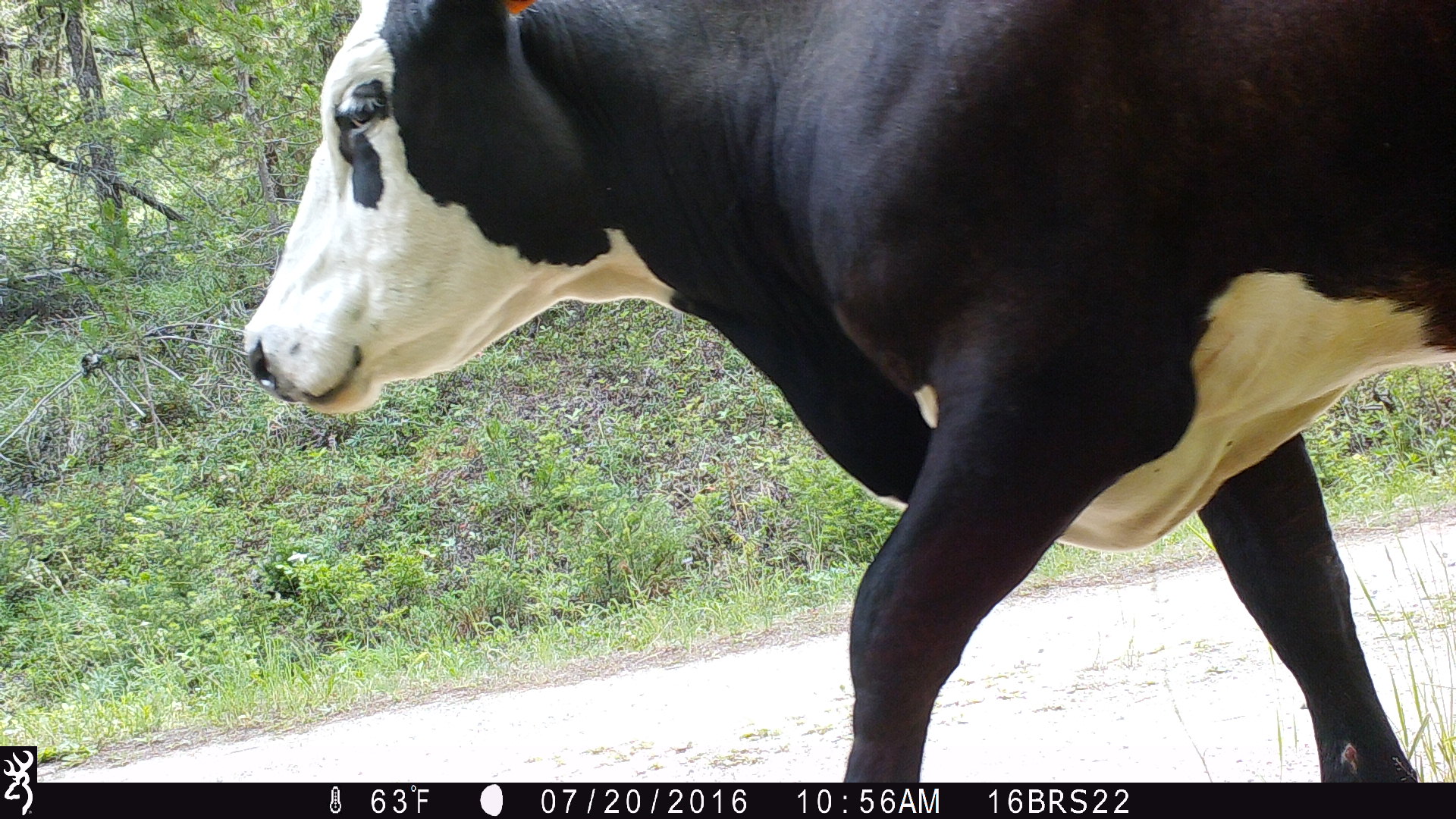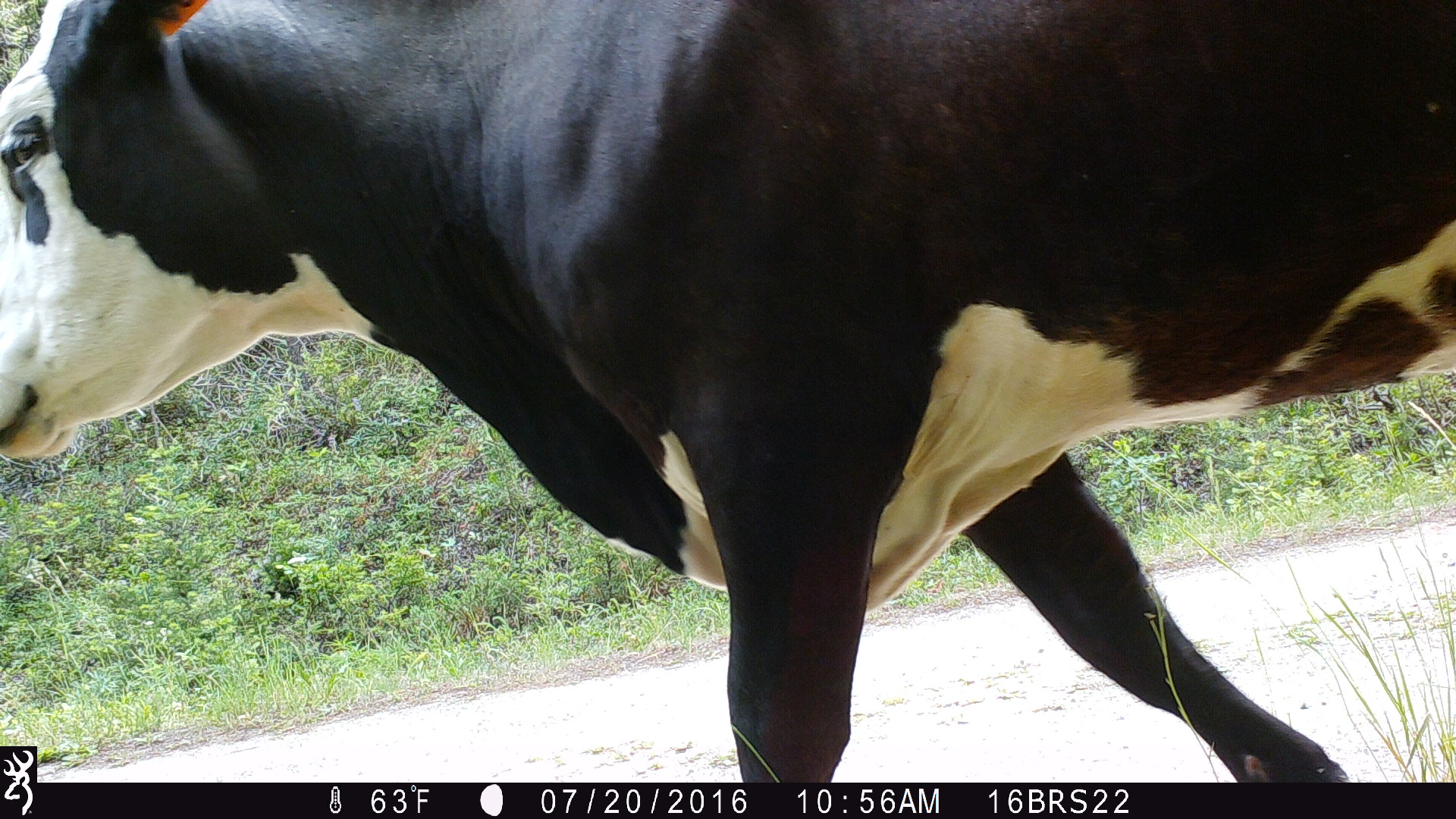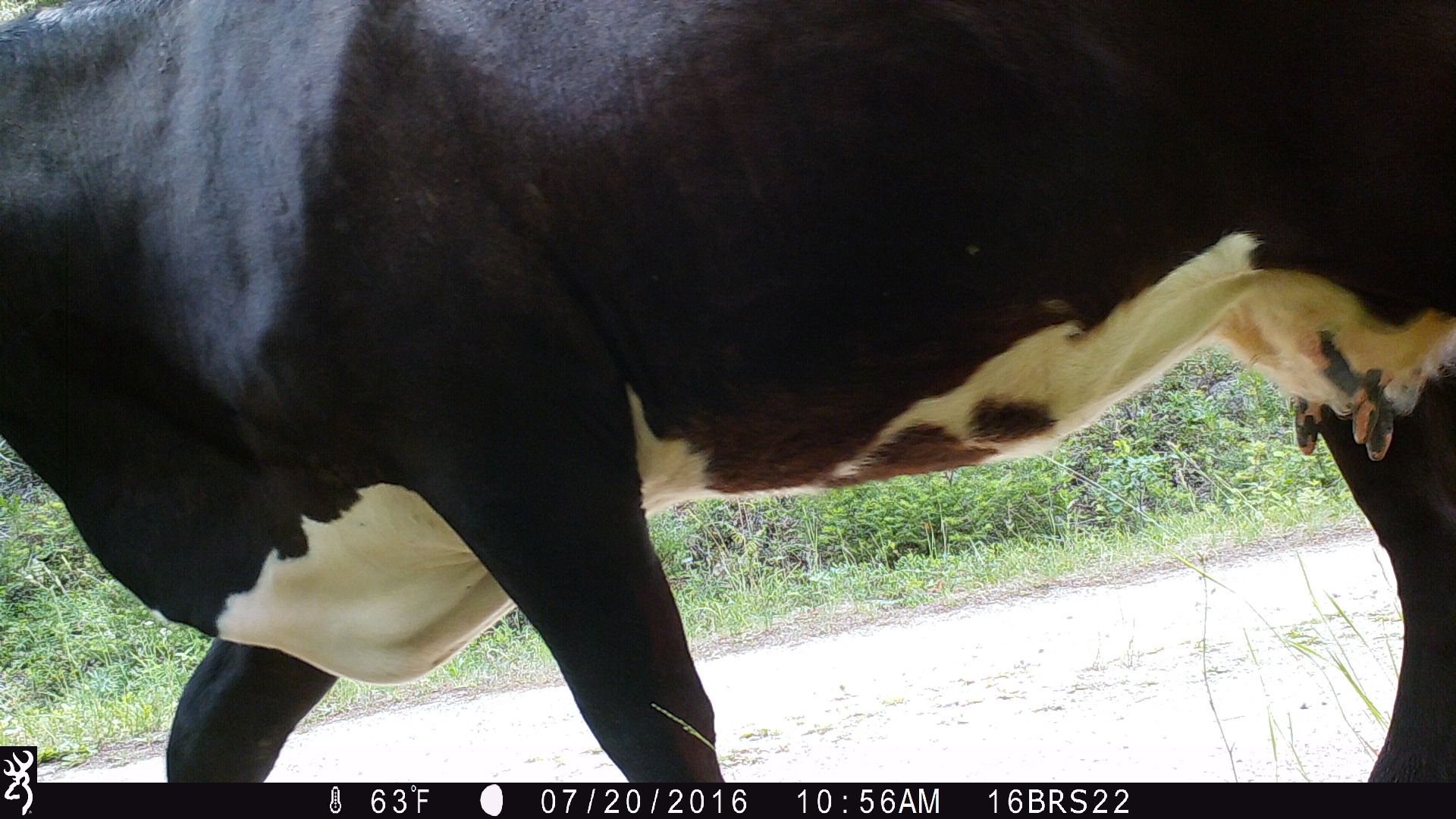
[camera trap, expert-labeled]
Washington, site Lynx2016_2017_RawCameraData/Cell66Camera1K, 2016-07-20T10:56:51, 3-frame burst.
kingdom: Animalia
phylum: Chordata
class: Mammalia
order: Artiodactyla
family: Bovidae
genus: Bos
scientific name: Bos taurus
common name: domestic cattle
Domestic cattle (Bos taurus). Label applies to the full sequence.